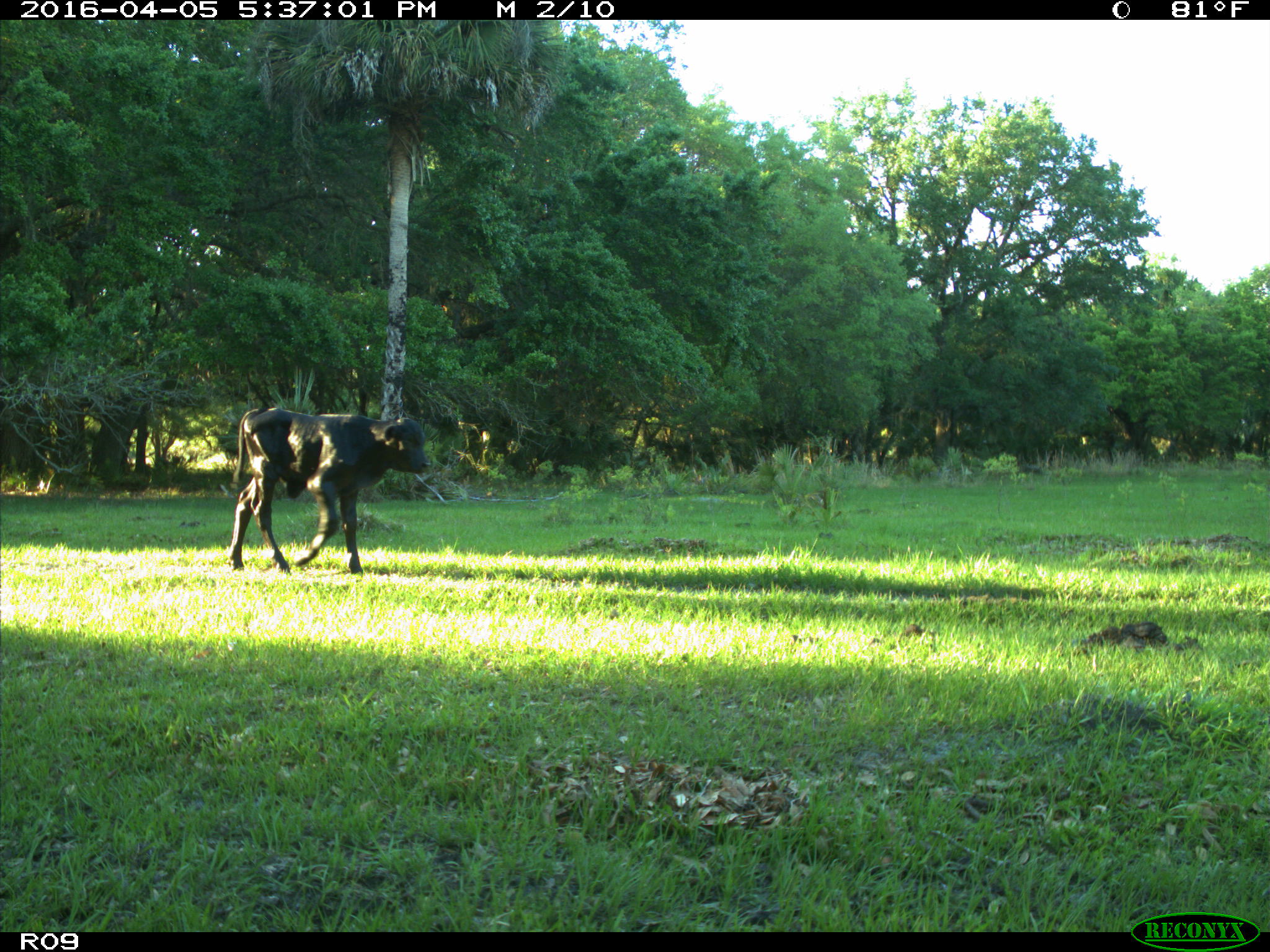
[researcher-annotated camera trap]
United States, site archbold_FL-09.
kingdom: Animalia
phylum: Chordata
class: Mammalia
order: Artiodactyla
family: Bovidae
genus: Bos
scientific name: Bos taurus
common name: domestic cow